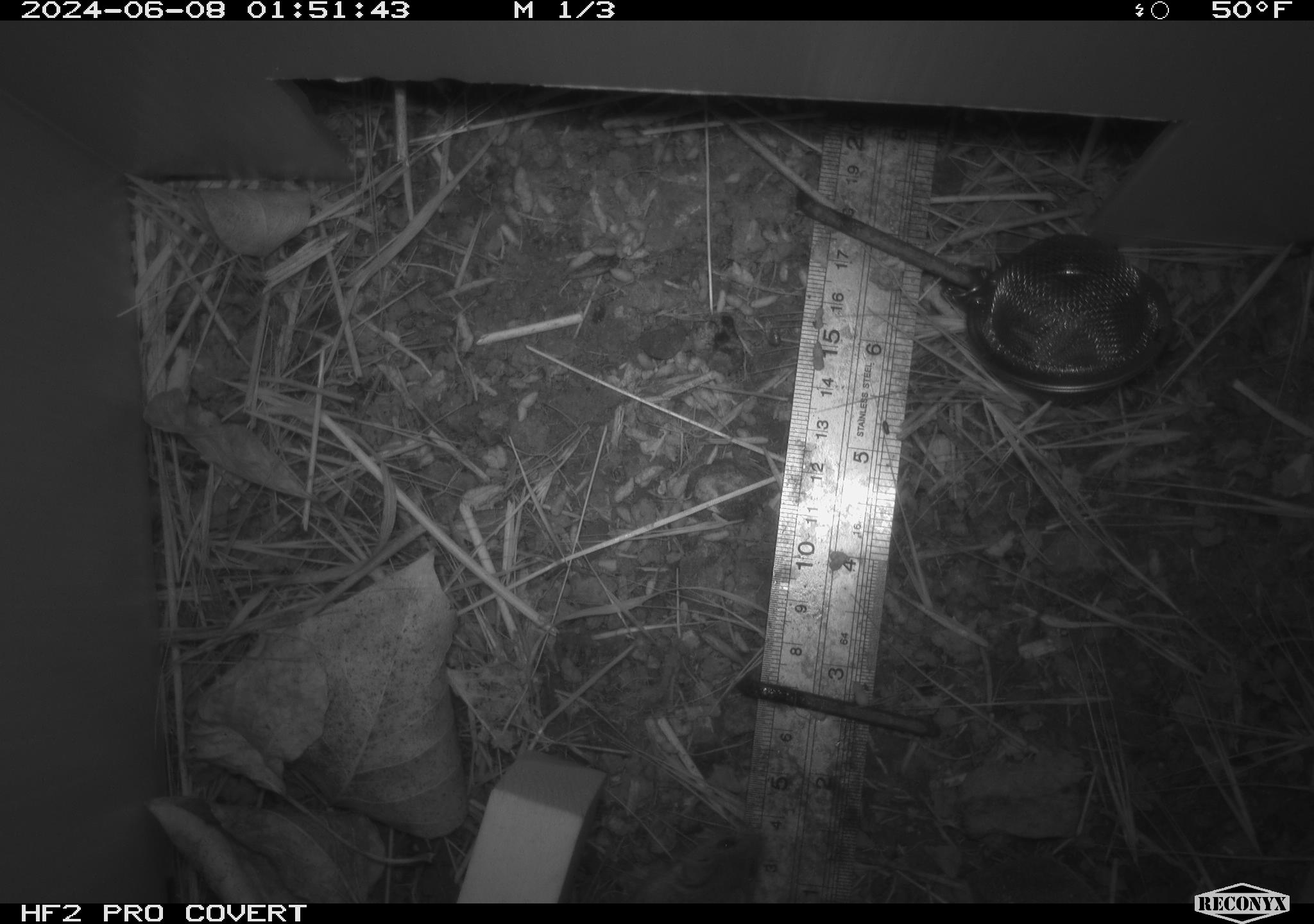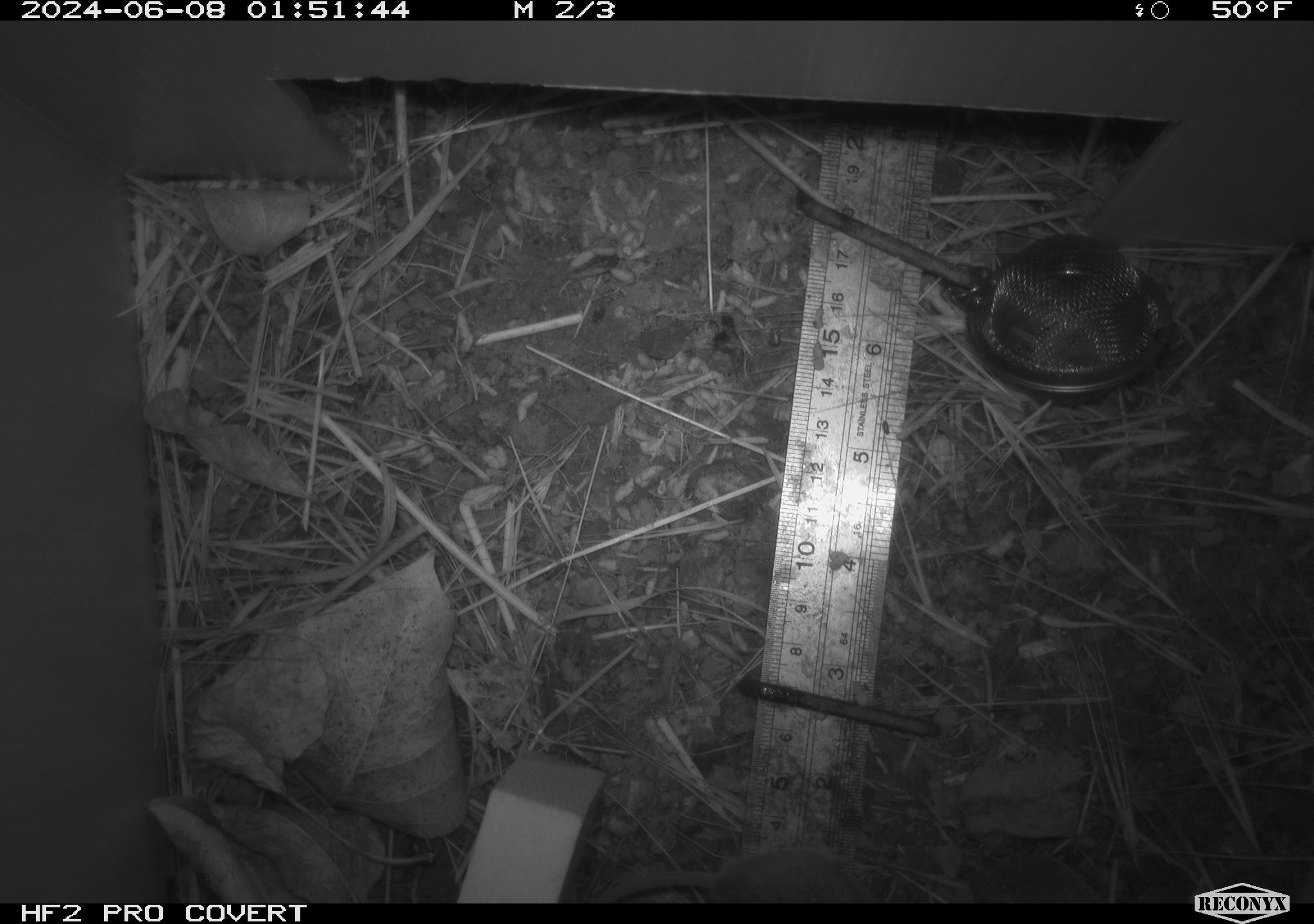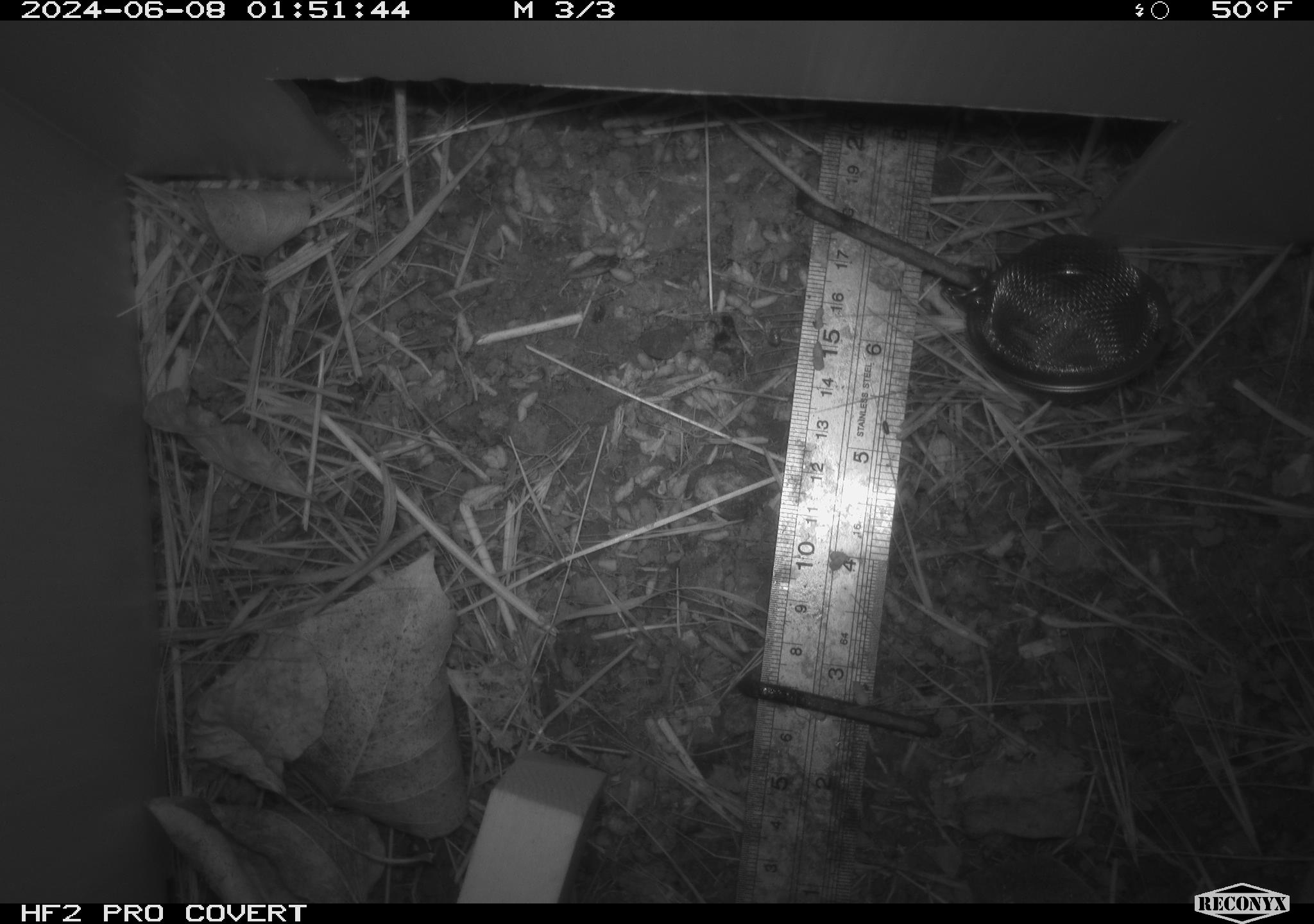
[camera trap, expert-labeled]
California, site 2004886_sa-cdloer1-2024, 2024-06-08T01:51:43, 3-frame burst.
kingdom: Animalia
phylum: Chordata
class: Mammalia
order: Rodentia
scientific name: Rodentia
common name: mouse species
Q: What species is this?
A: Mouse species (Rodentia).